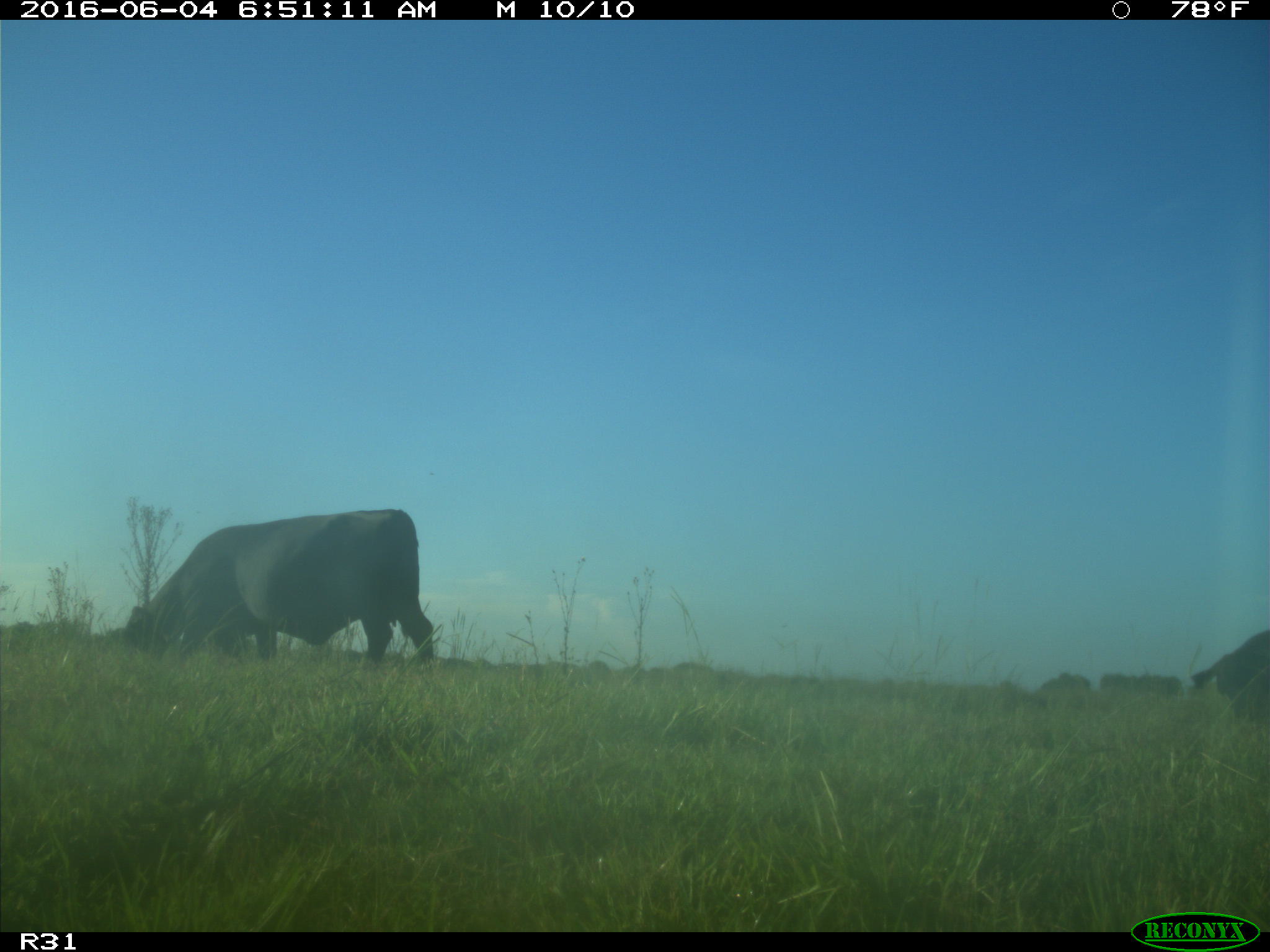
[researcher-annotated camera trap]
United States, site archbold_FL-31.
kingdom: Animalia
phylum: Chordata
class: Mammalia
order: Artiodactyla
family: Bovidae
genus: Bos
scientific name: Bos taurus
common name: domestic cow